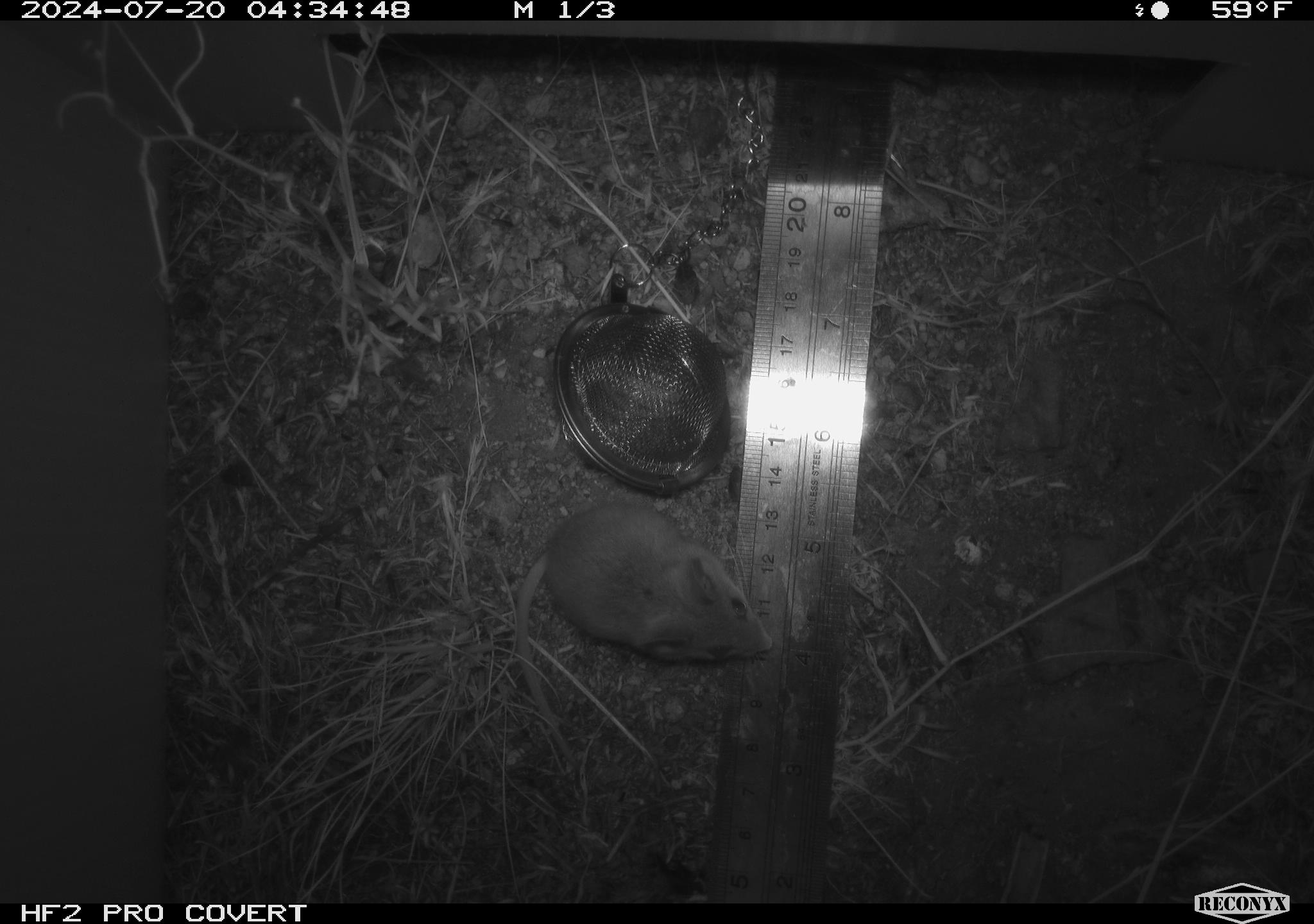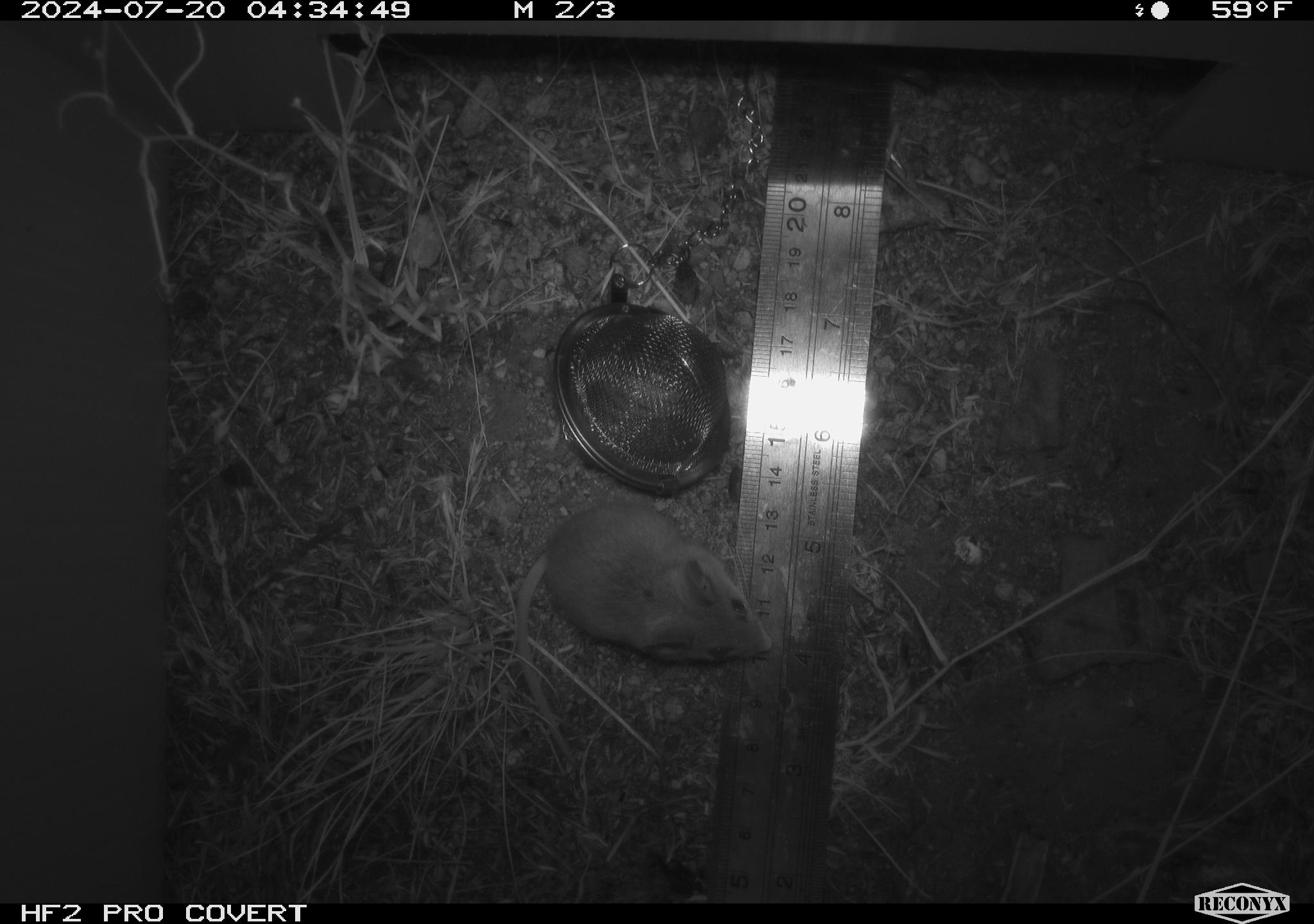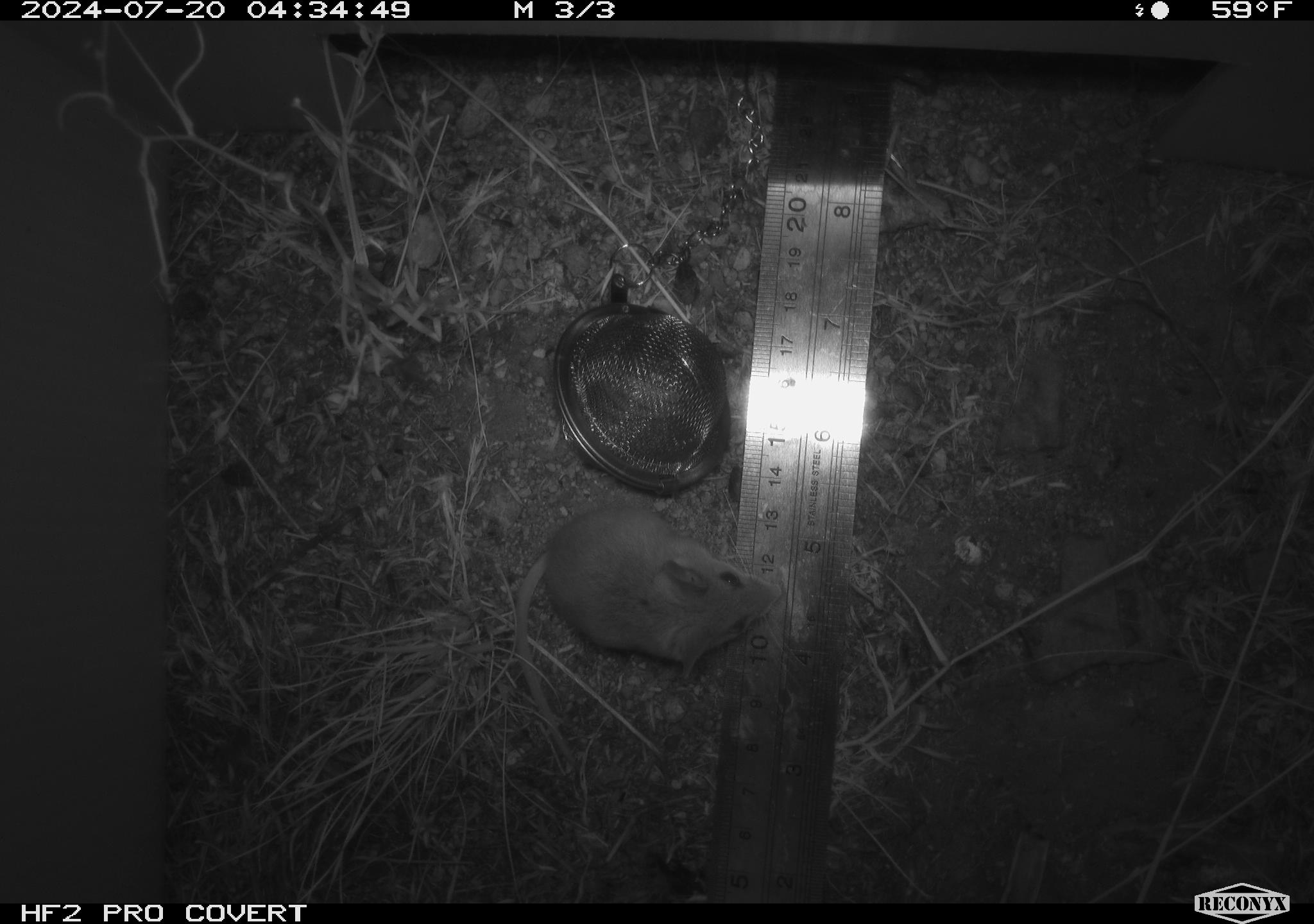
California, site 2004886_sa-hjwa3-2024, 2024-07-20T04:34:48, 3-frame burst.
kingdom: Animalia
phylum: Chordata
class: Mammalia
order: Rodentia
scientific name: Rodentia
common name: rodent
Rodent (Rodentia).